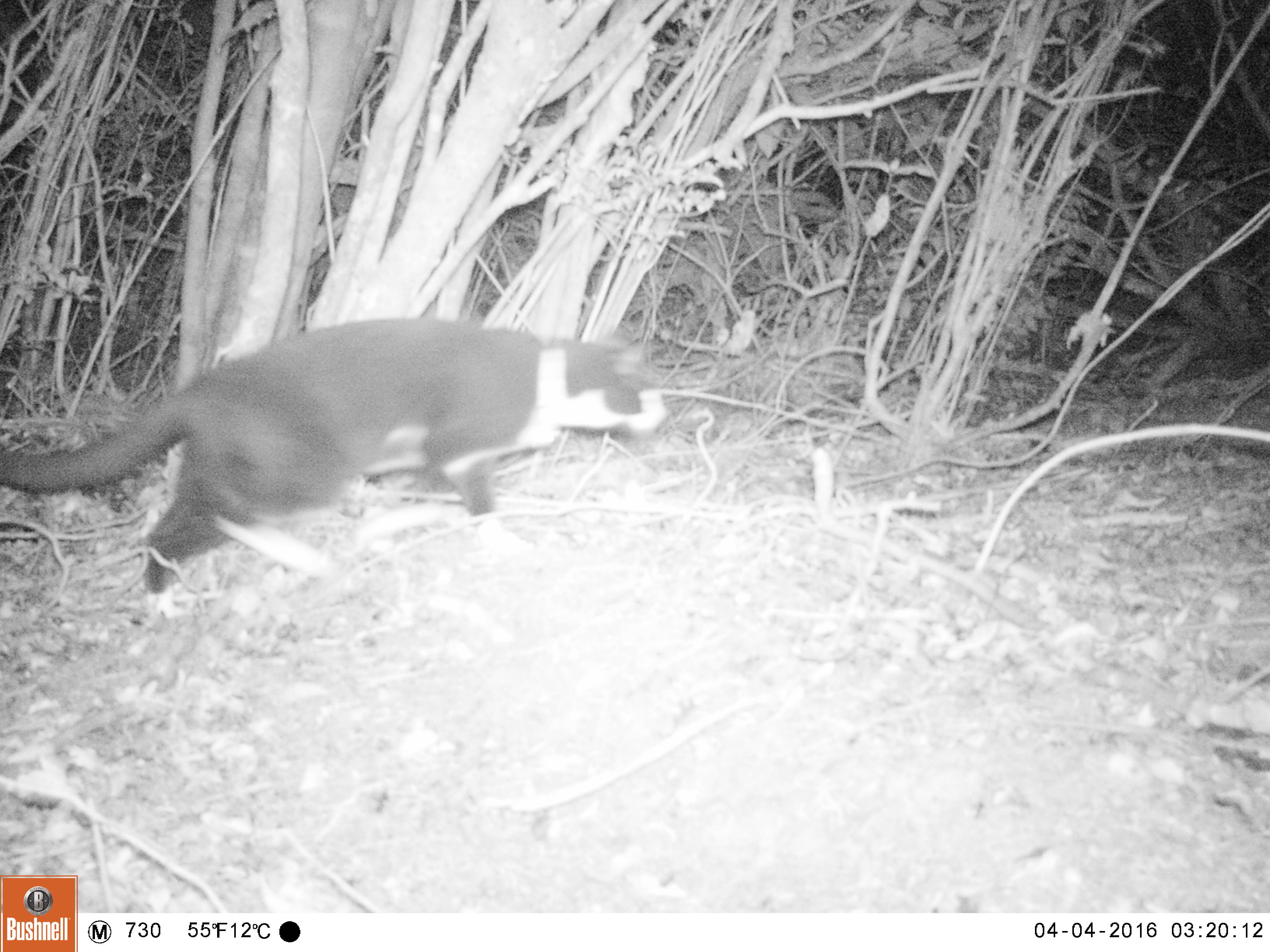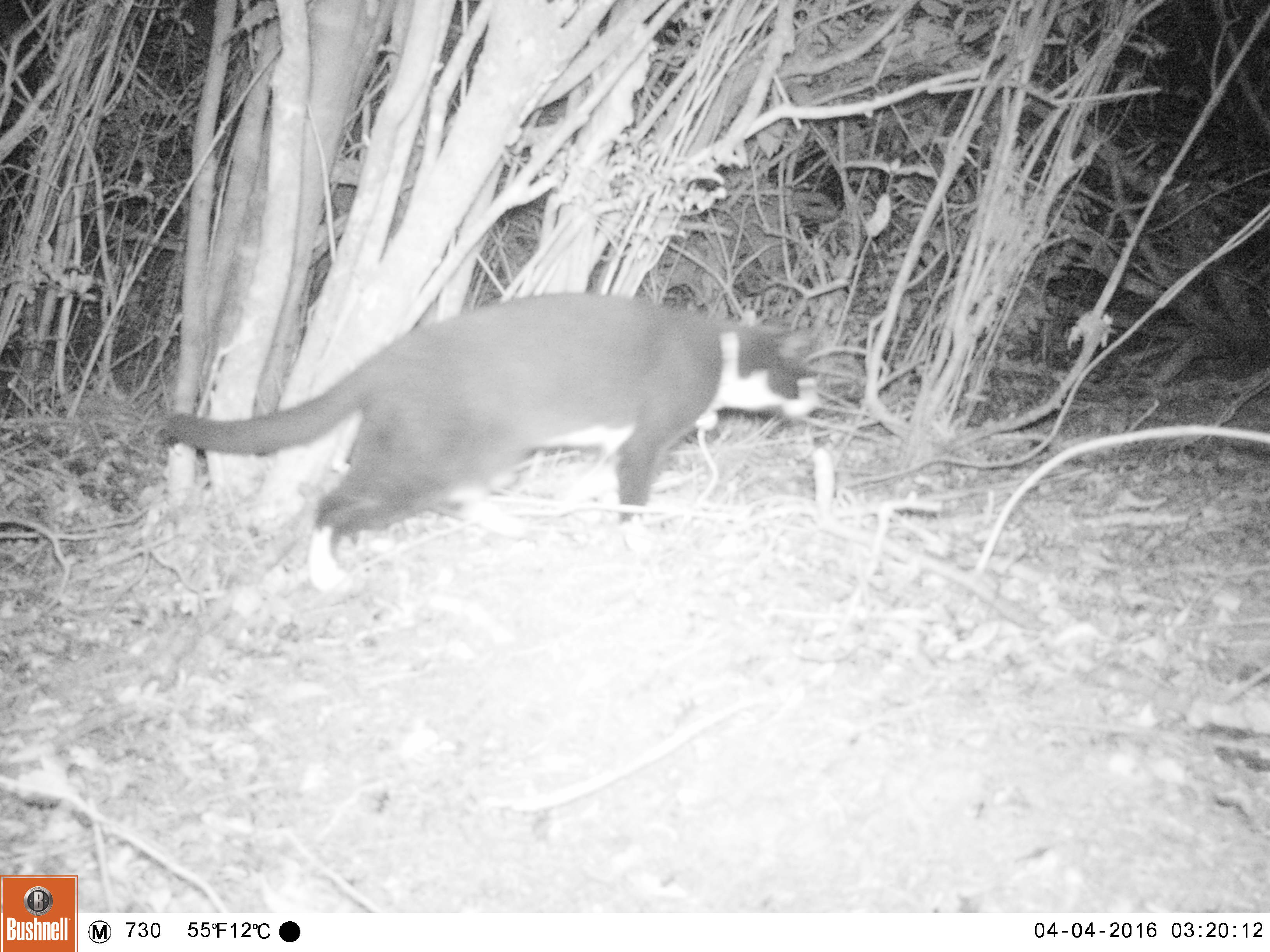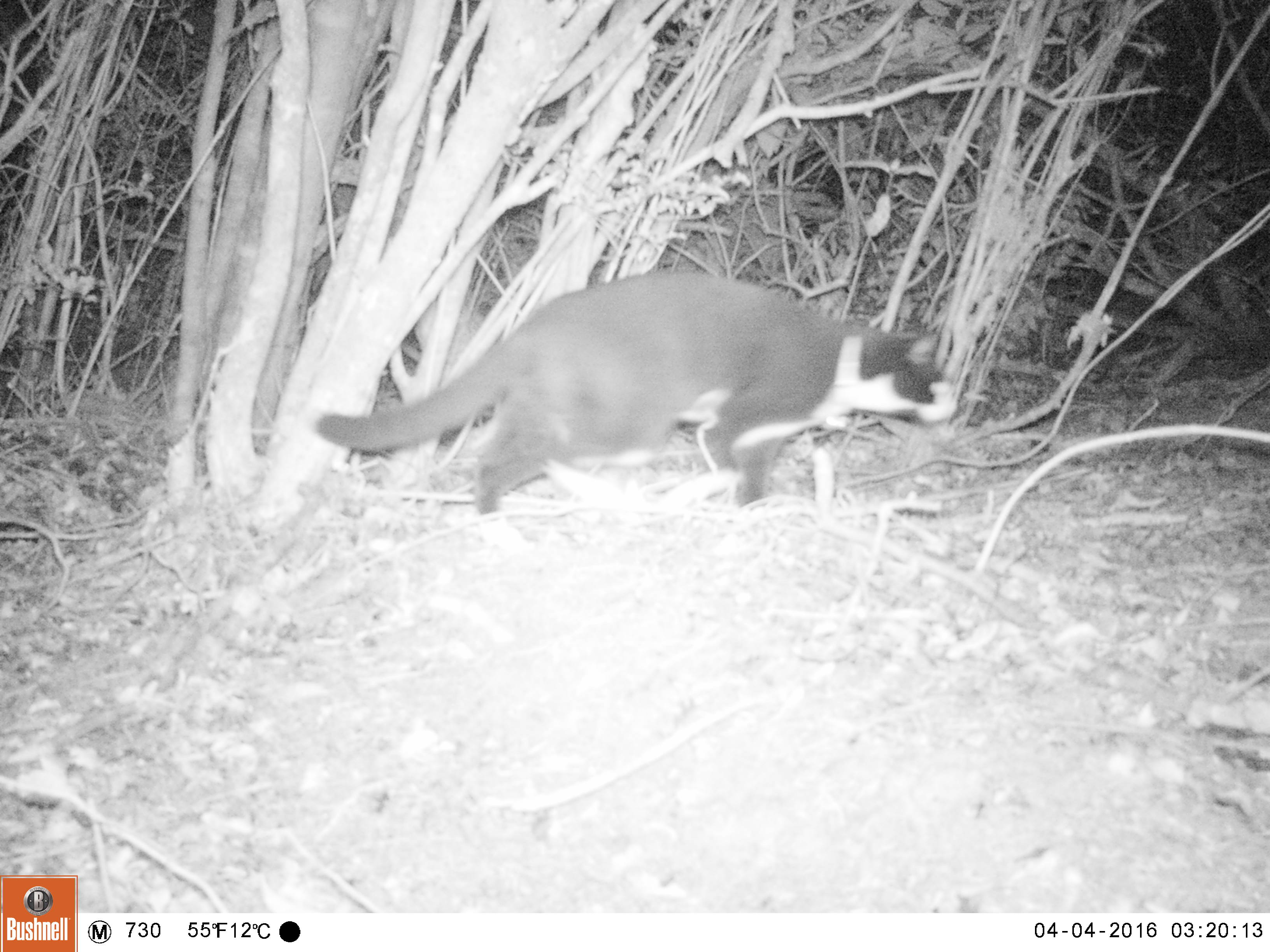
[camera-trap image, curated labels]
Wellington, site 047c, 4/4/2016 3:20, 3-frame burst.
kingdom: Animalia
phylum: Chordata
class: Mammalia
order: Carnivora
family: Felidae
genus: Felis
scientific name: Felis catus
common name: cat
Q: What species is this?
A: Cat (Felis catus).